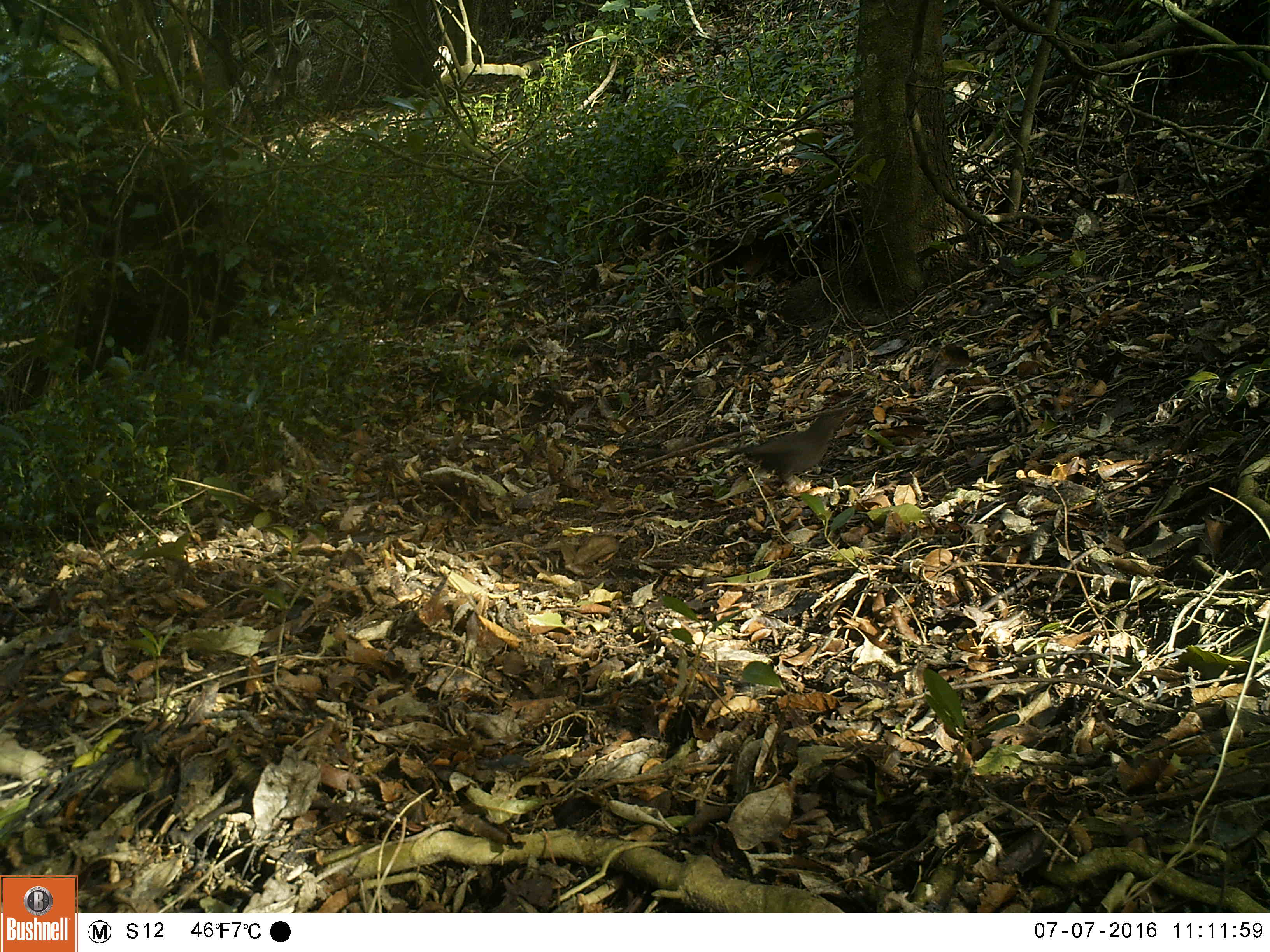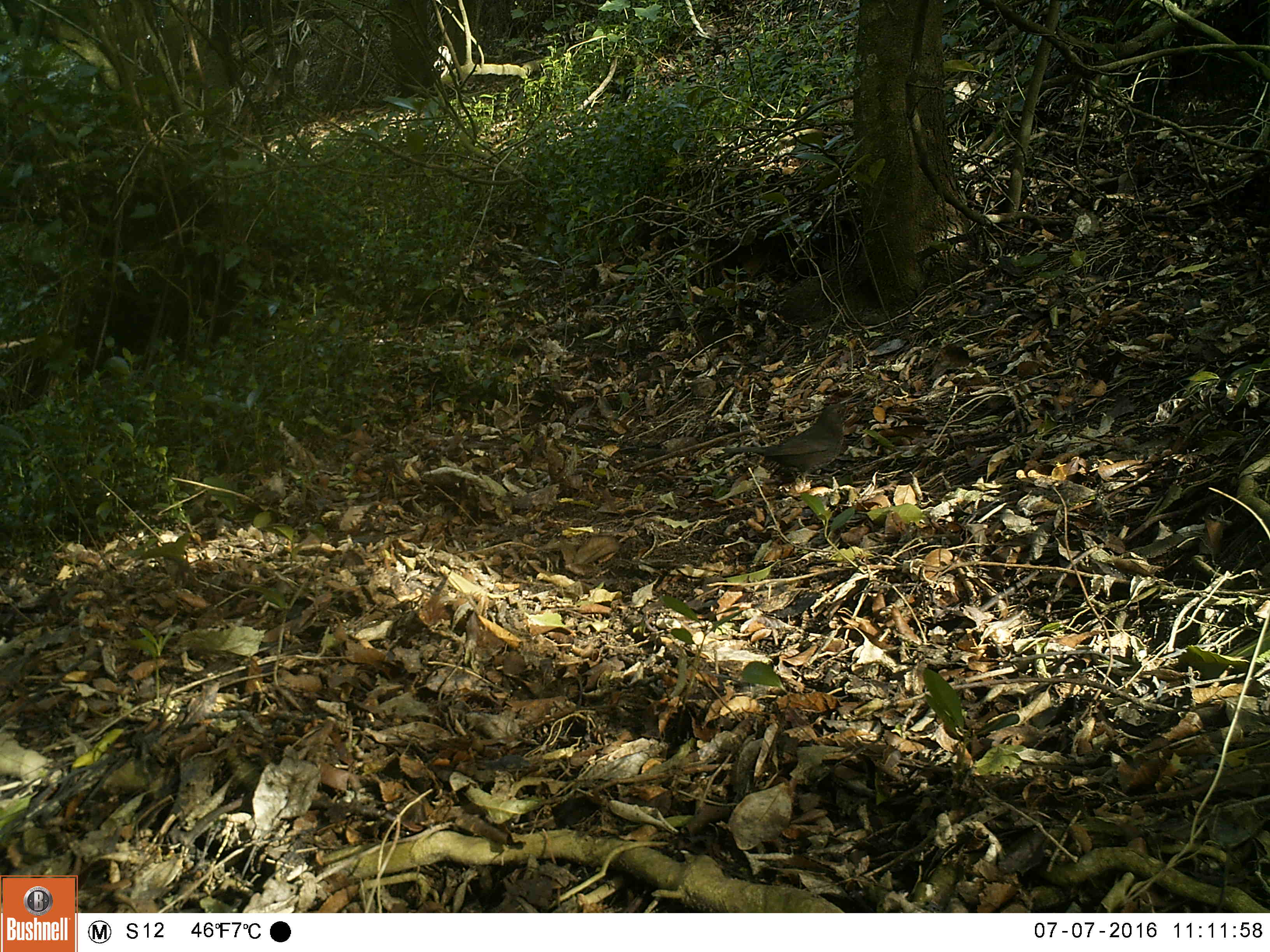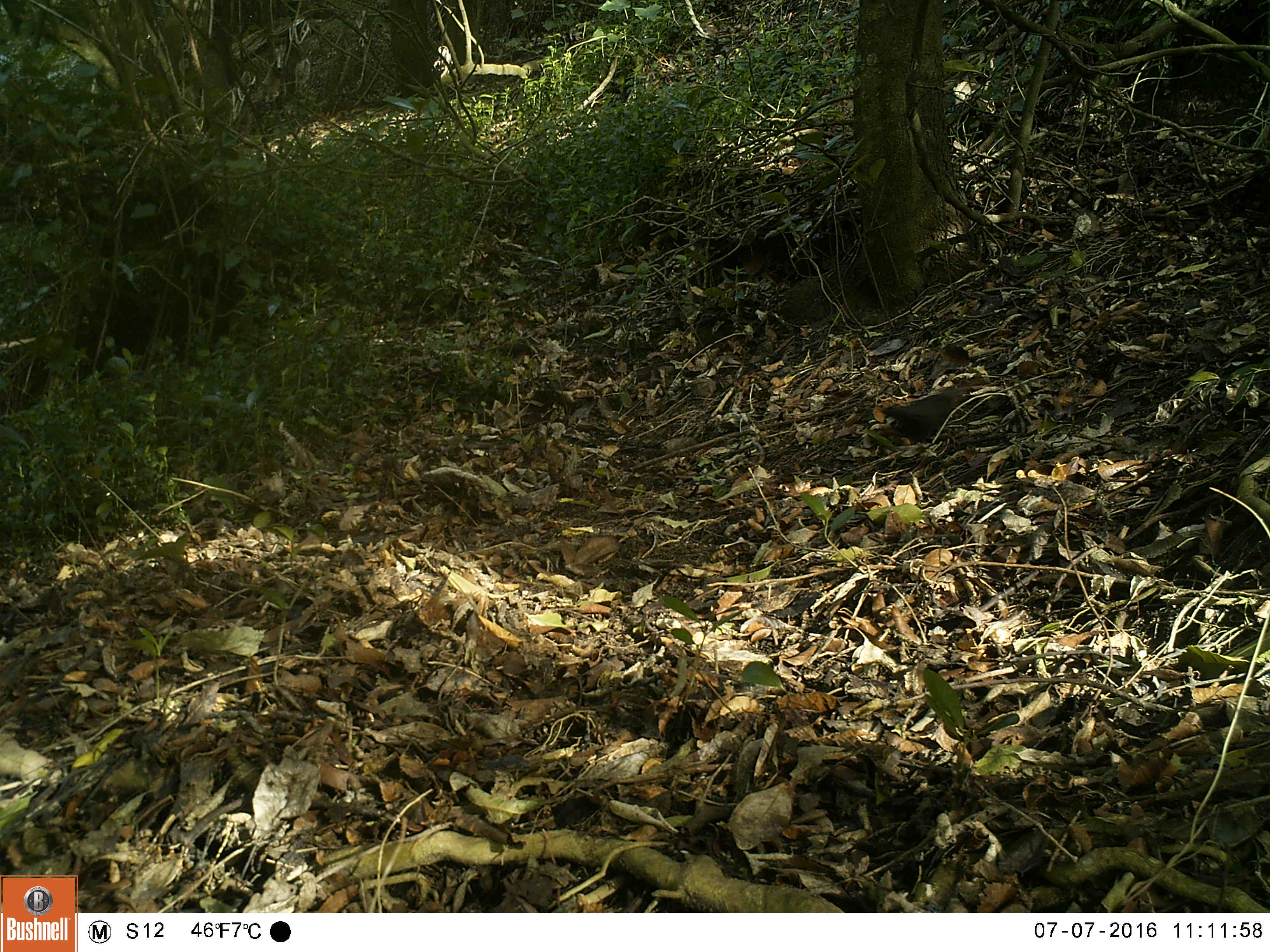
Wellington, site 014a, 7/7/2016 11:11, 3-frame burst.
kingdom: Animalia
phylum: Chordata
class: Aves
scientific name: Aves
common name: bird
Bird (Aves).